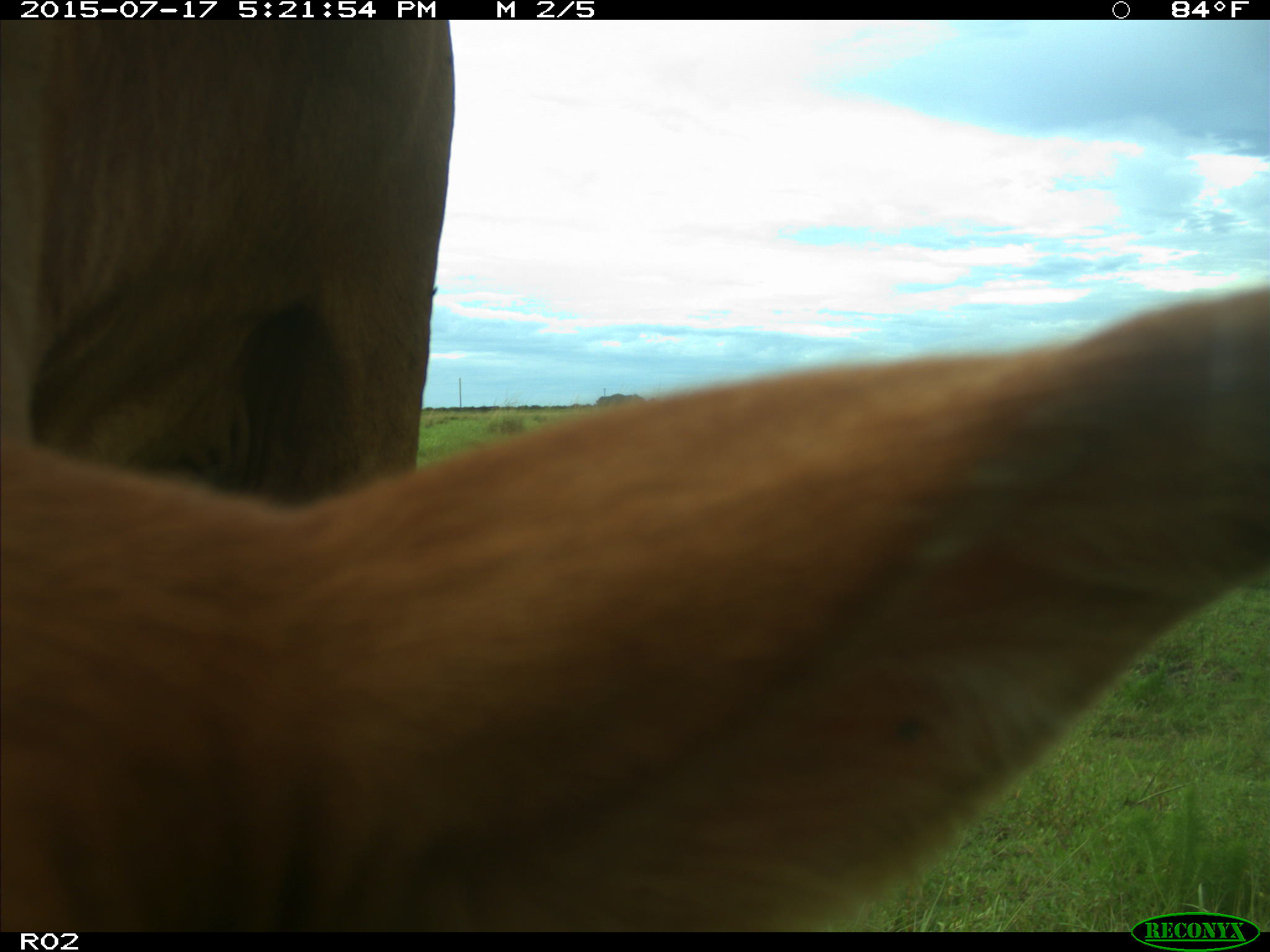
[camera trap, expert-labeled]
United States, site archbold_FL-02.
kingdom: Animalia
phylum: Chordata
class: Mammalia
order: Artiodactyla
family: Bovidae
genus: Bos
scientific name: Bos taurus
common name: domestic cow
Bos taurus (domestic cow).